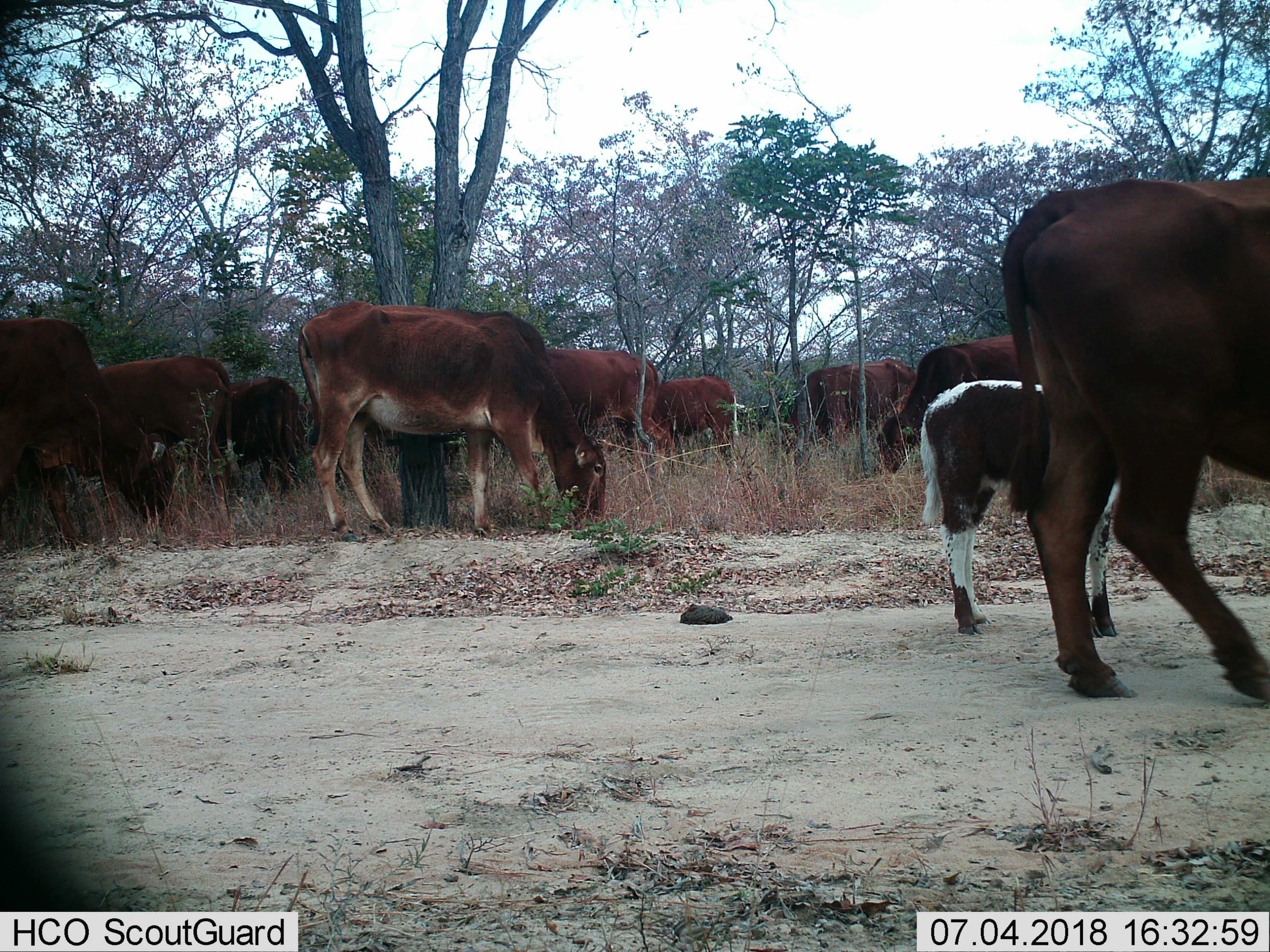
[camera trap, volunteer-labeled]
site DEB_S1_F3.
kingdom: Animalia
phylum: Chordata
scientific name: Vertebrata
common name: domestic animal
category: domesticanimal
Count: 11-50.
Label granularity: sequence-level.